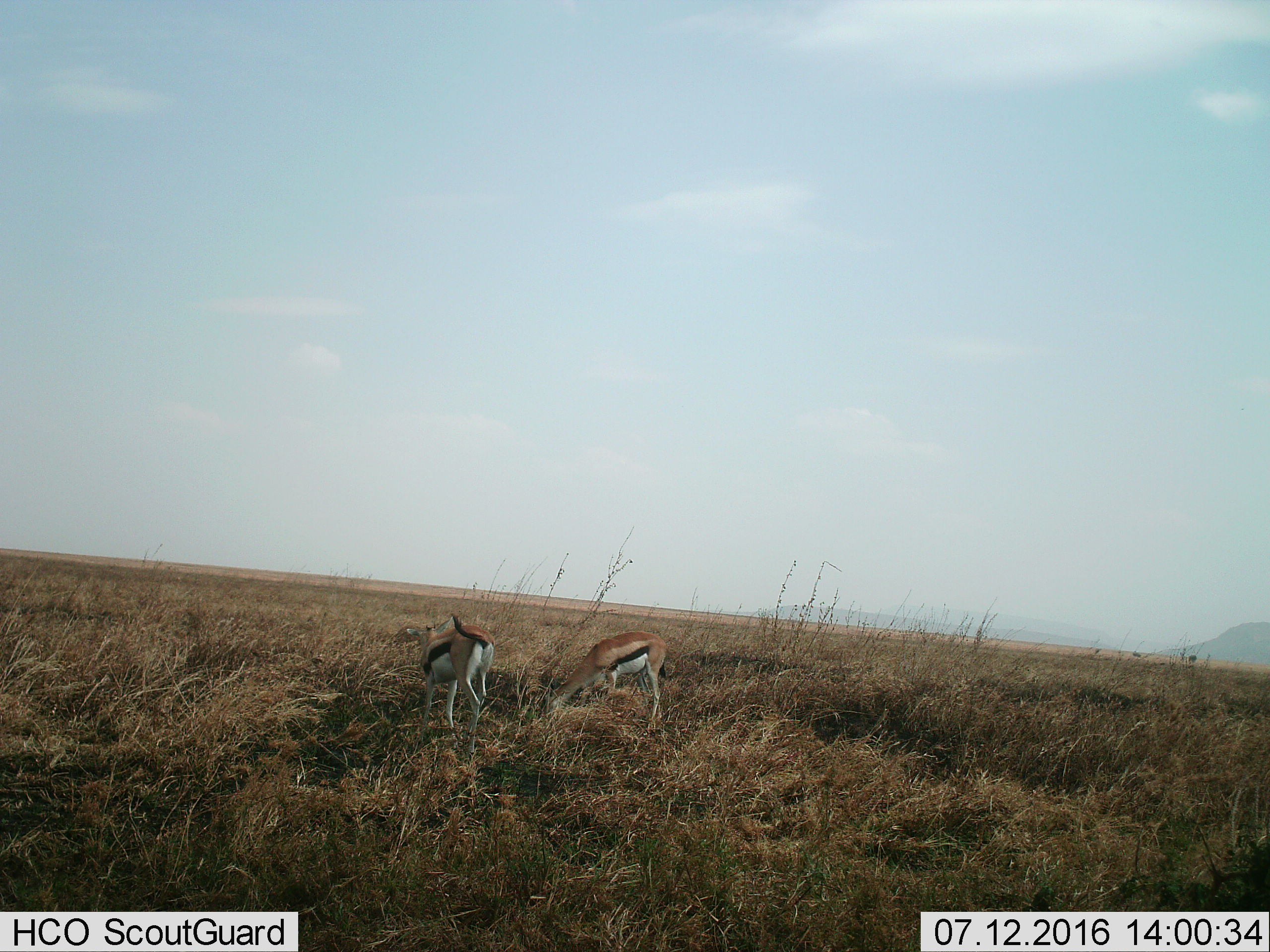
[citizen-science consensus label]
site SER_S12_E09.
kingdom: Animalia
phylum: Chordata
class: Mammalia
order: Artiodactyla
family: Bovidae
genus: Eudorcas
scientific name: Eudorcas thomsonii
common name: thomson's gazelle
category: gazellethomsons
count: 2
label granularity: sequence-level